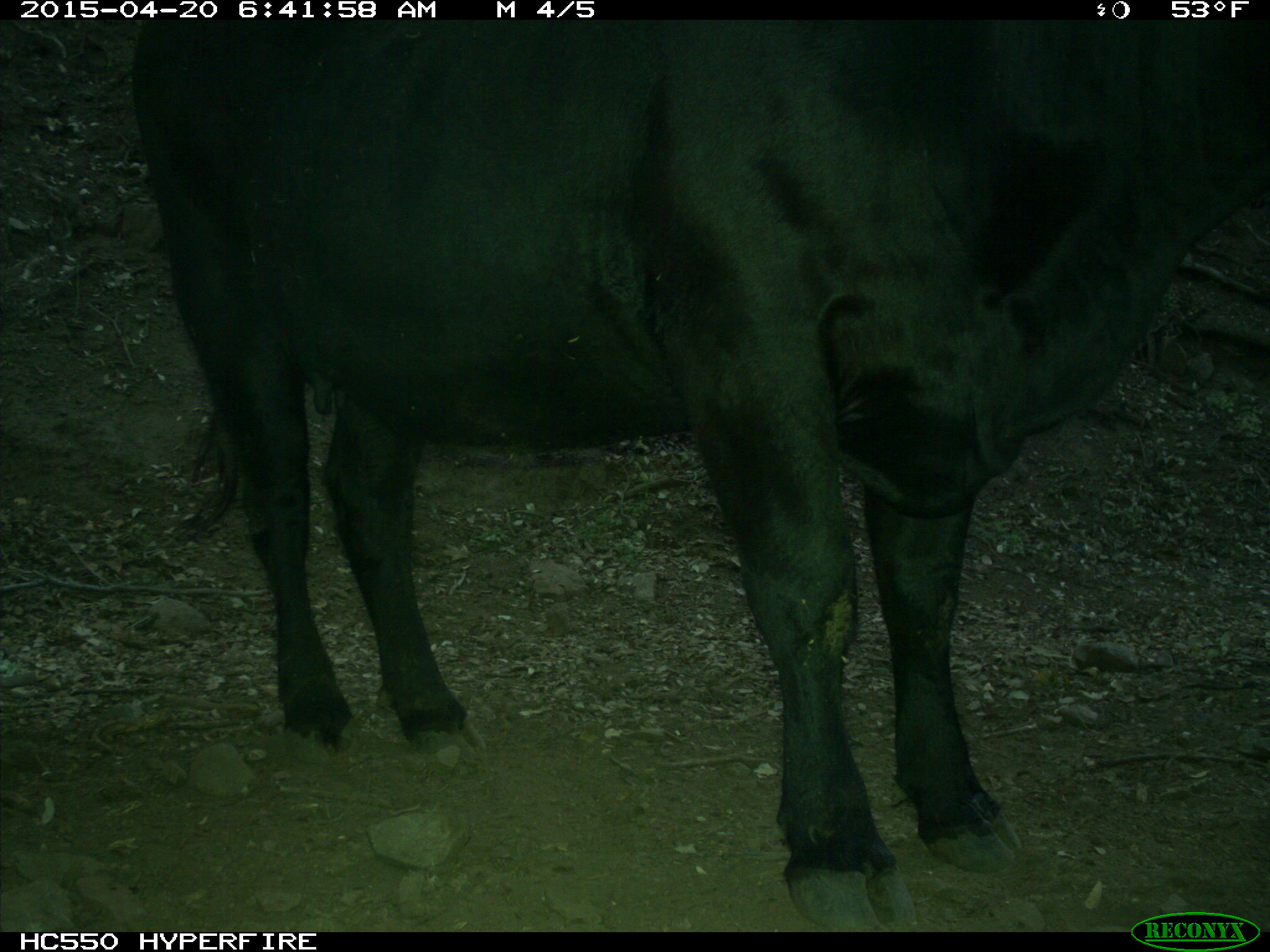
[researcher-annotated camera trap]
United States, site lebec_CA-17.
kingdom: Animalia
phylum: Chordata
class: Mammalia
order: Artiodactyla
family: Bovidae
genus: Bos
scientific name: Bos taurus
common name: domestic cow